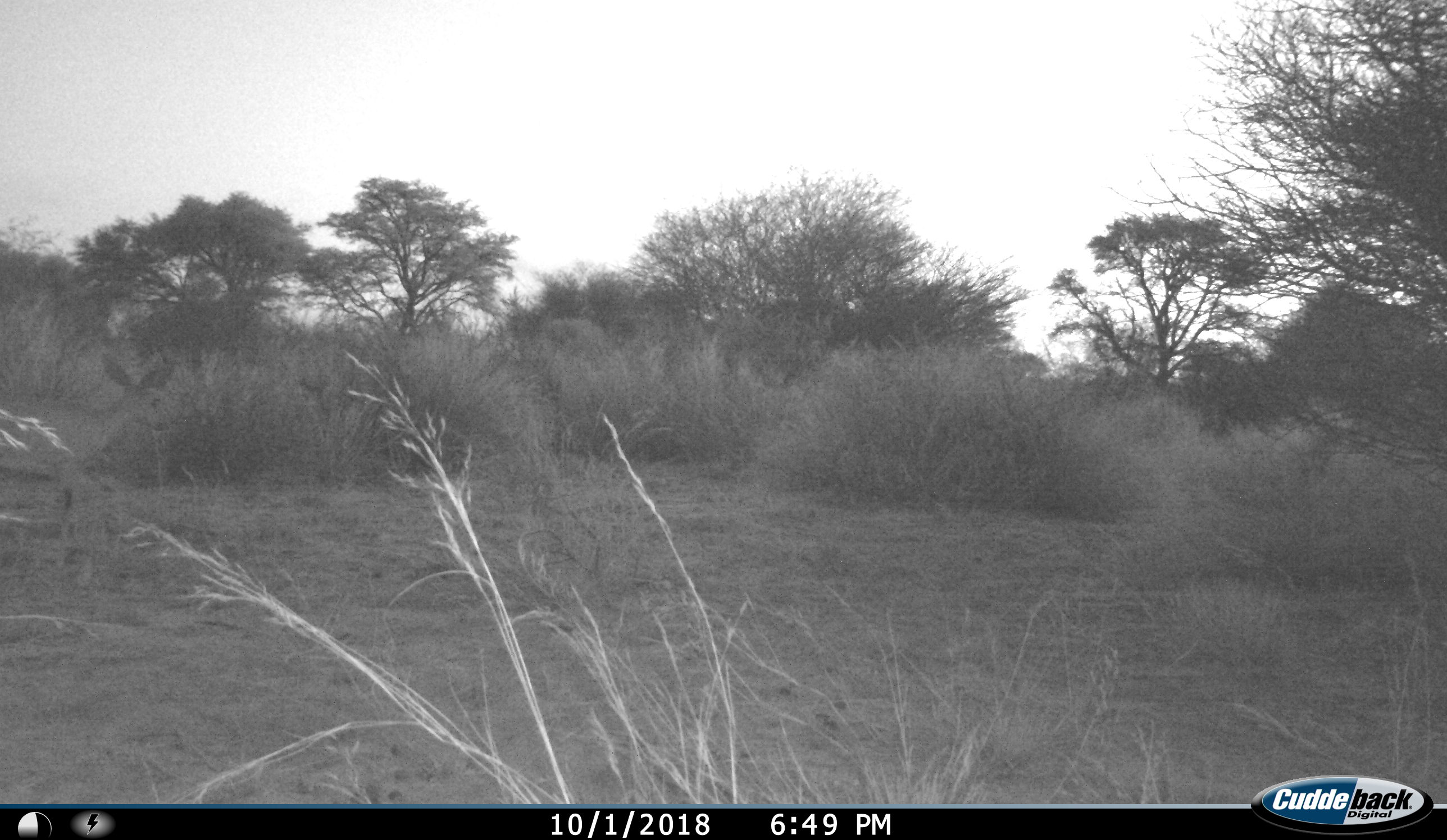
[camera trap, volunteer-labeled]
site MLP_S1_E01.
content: unidentified animal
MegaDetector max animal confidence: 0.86